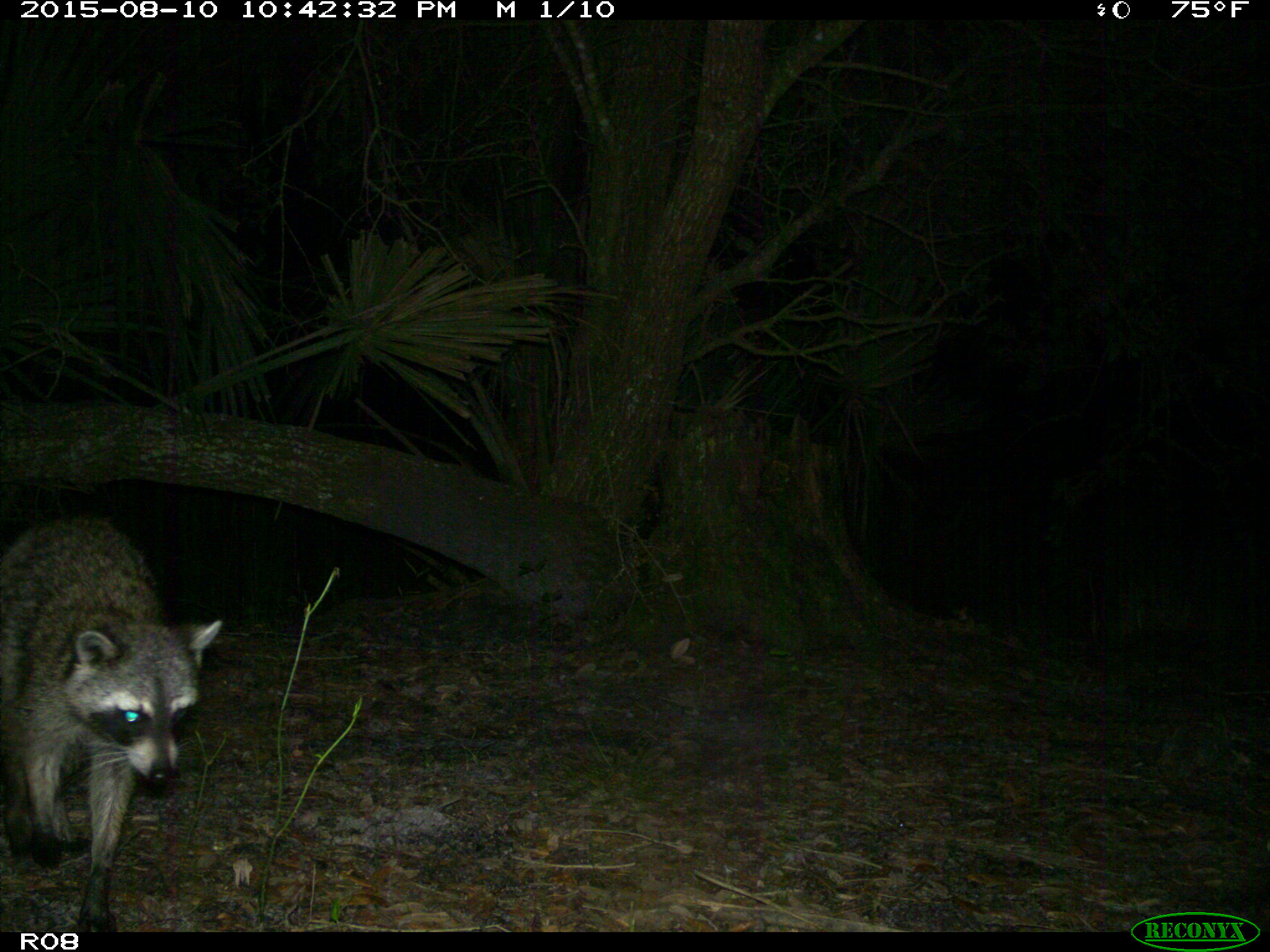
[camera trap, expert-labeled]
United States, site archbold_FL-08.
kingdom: Animalia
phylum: Chordata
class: Mammalia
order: Carnivora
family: Procyonidae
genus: Procyon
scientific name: Procyon lotor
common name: common raccoon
Procyon lotor (common raccoon).